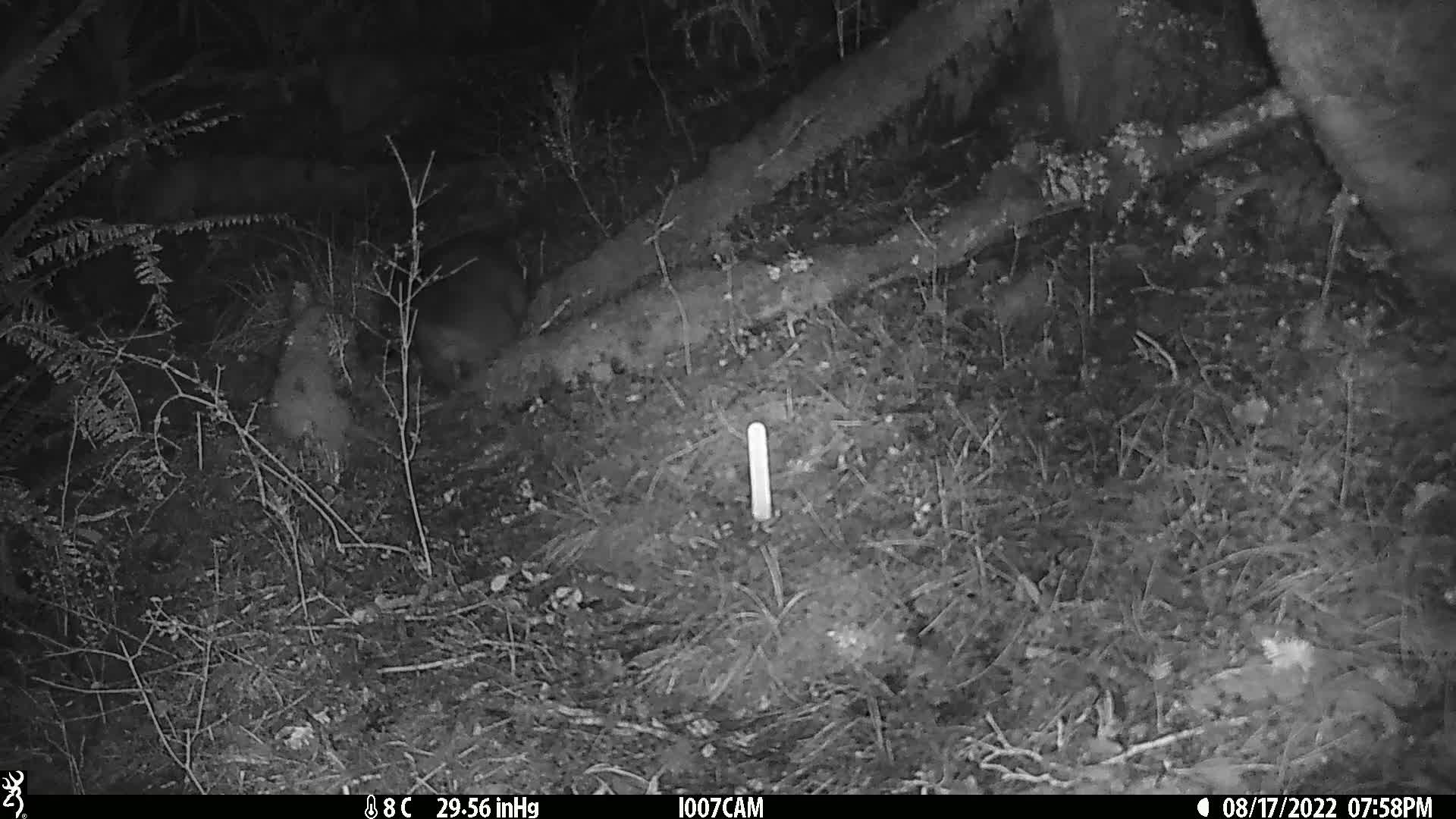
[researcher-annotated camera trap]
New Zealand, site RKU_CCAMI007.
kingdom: Animalia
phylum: Chordata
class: Mammalia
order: Diprotodontia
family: Phalangeridae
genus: Trichosurus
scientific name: Trichosurus vulpecula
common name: common brushtail possum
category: possum